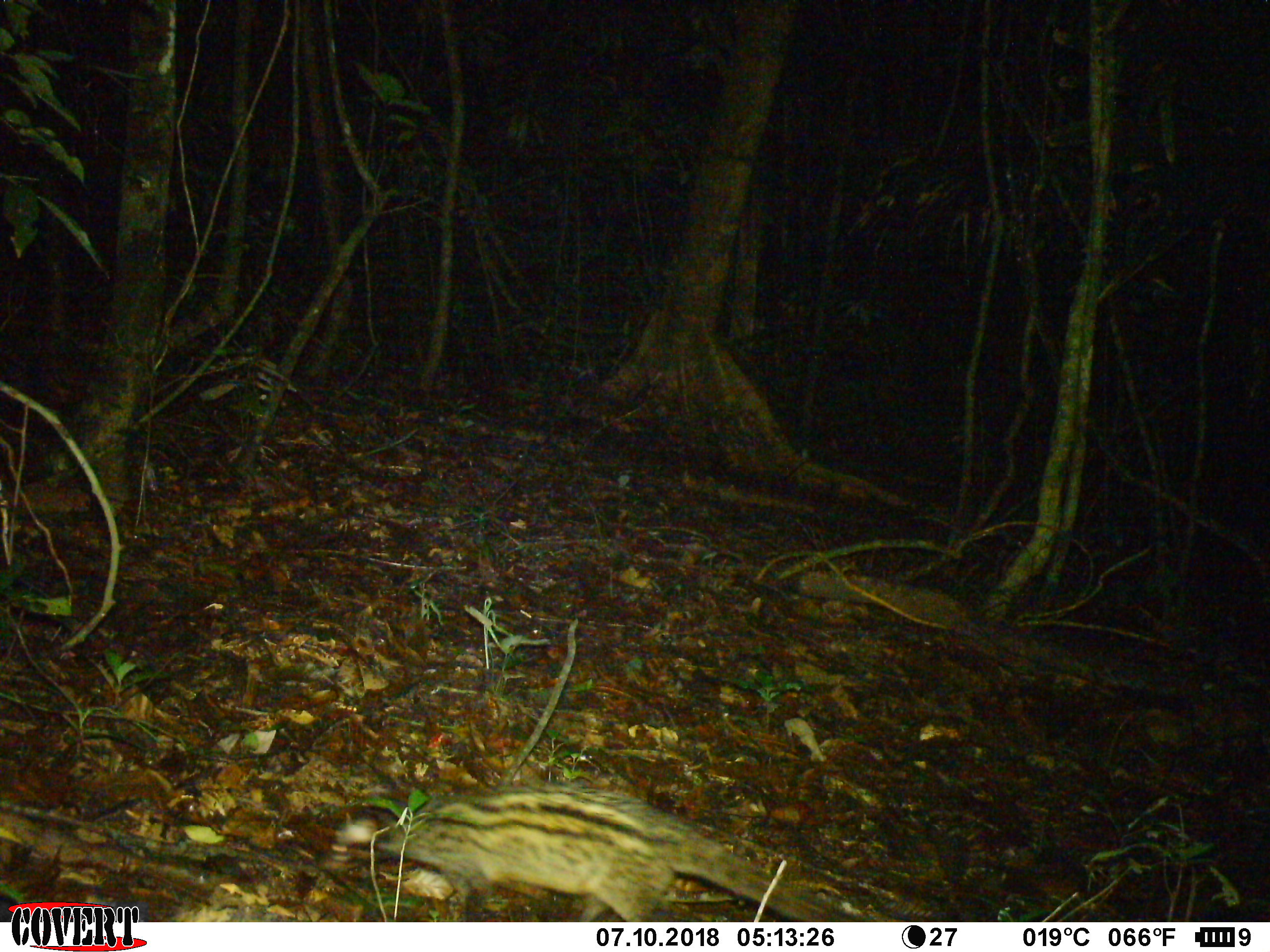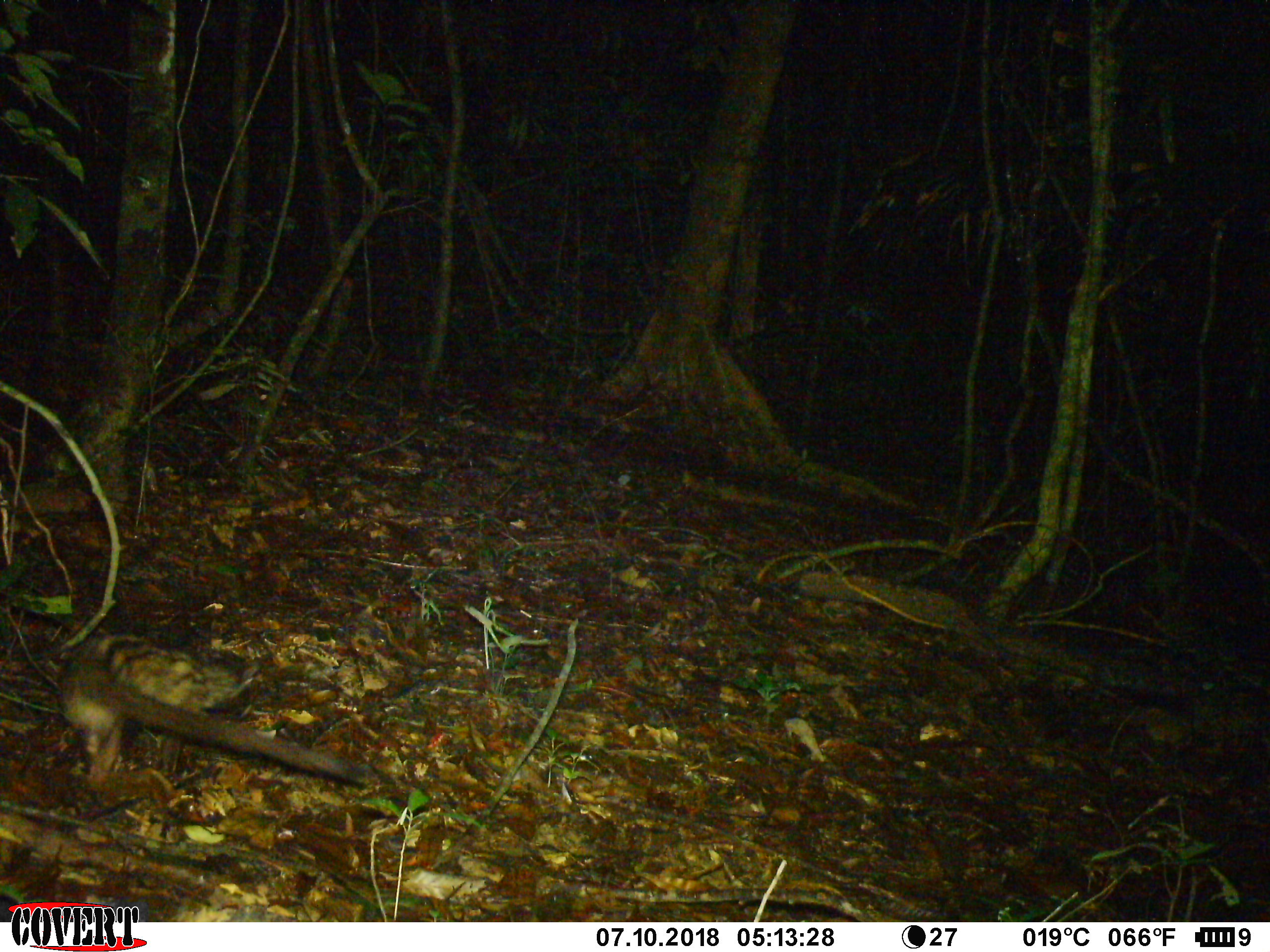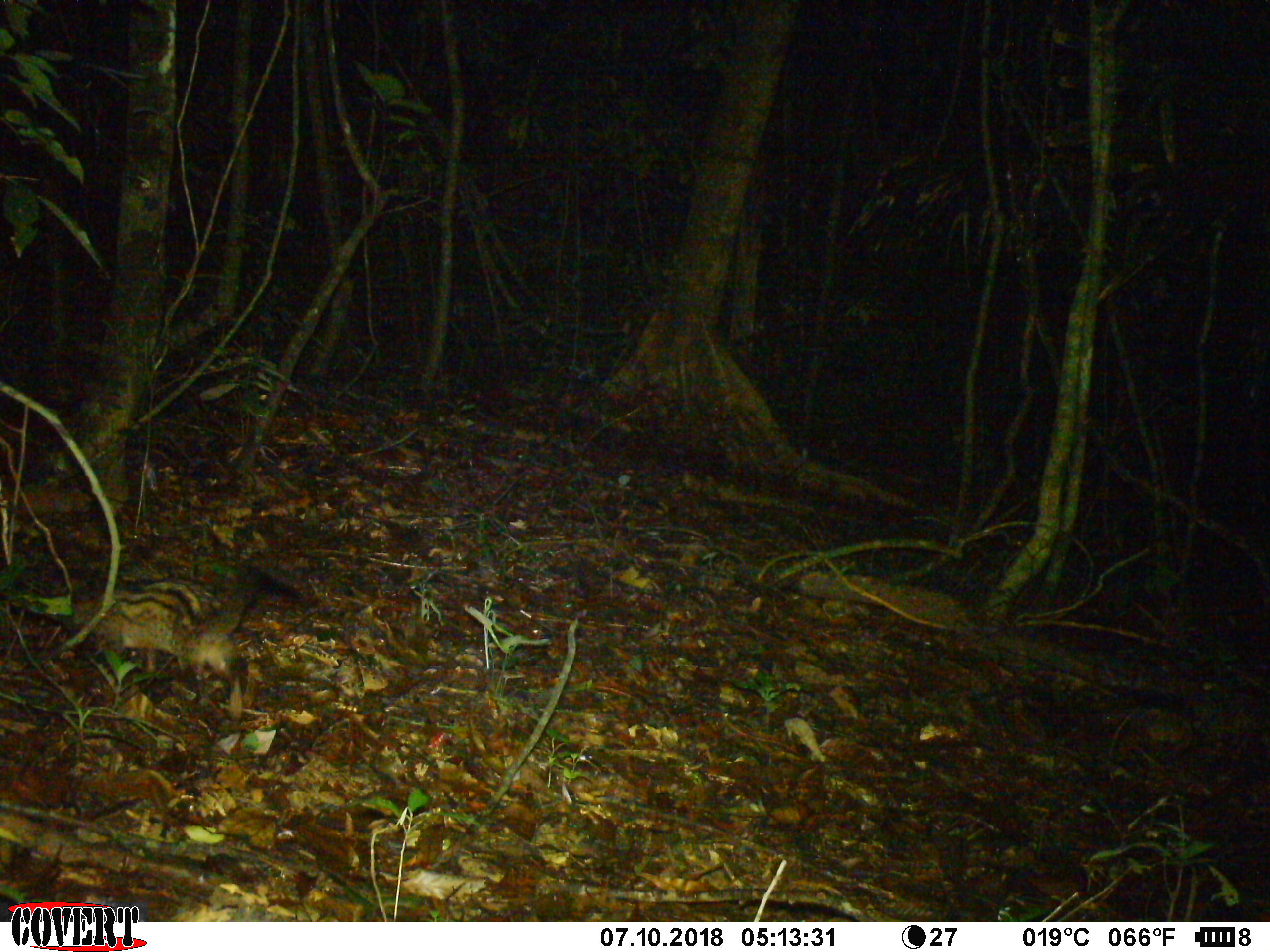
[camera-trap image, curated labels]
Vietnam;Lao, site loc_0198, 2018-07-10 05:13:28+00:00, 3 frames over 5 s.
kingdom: Animalia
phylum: Chordata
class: Mammalia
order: Carnivora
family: Viverridae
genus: Paradoxurus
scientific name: Paradoxurus hermaphroditus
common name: common palm civet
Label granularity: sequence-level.